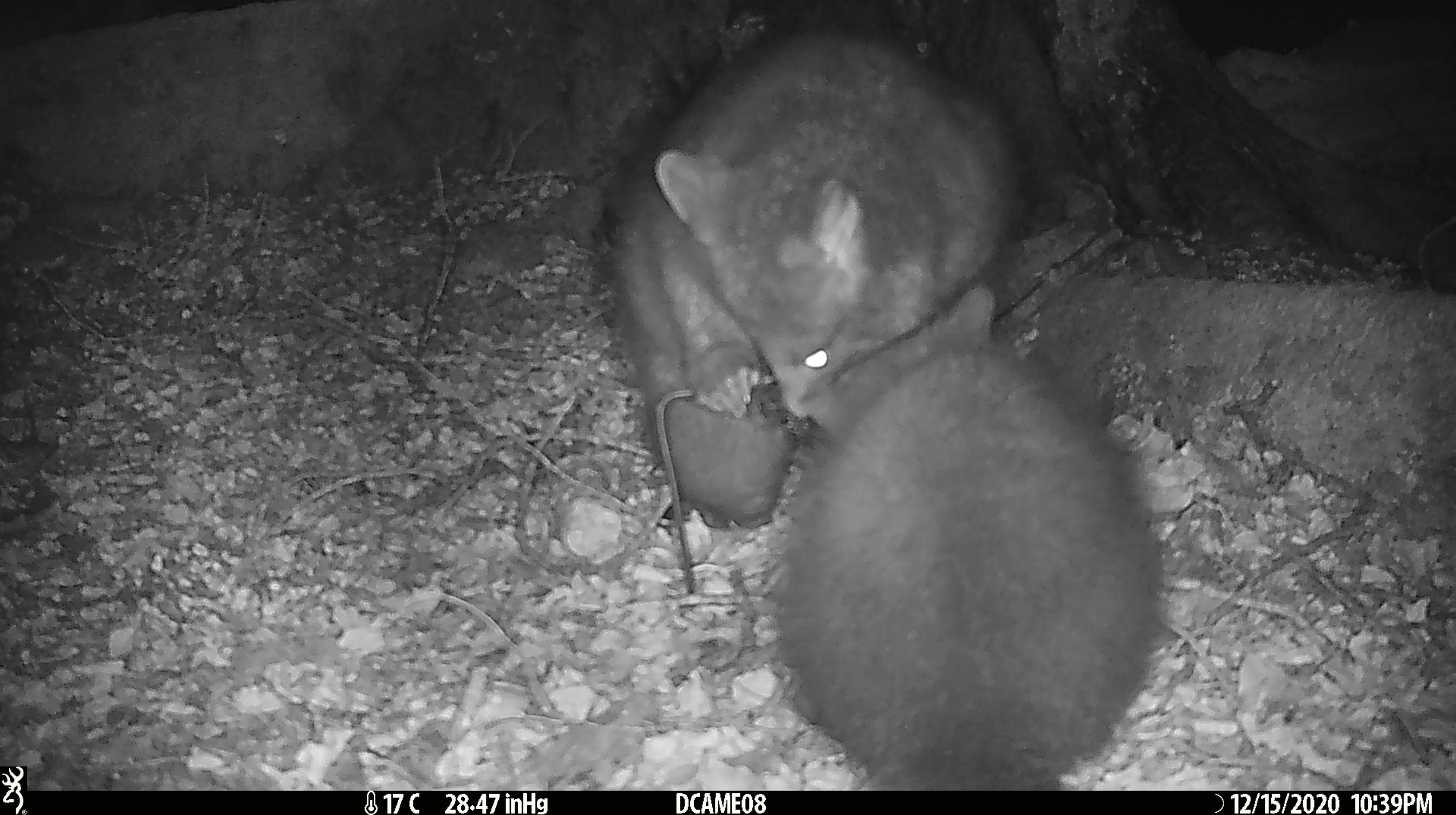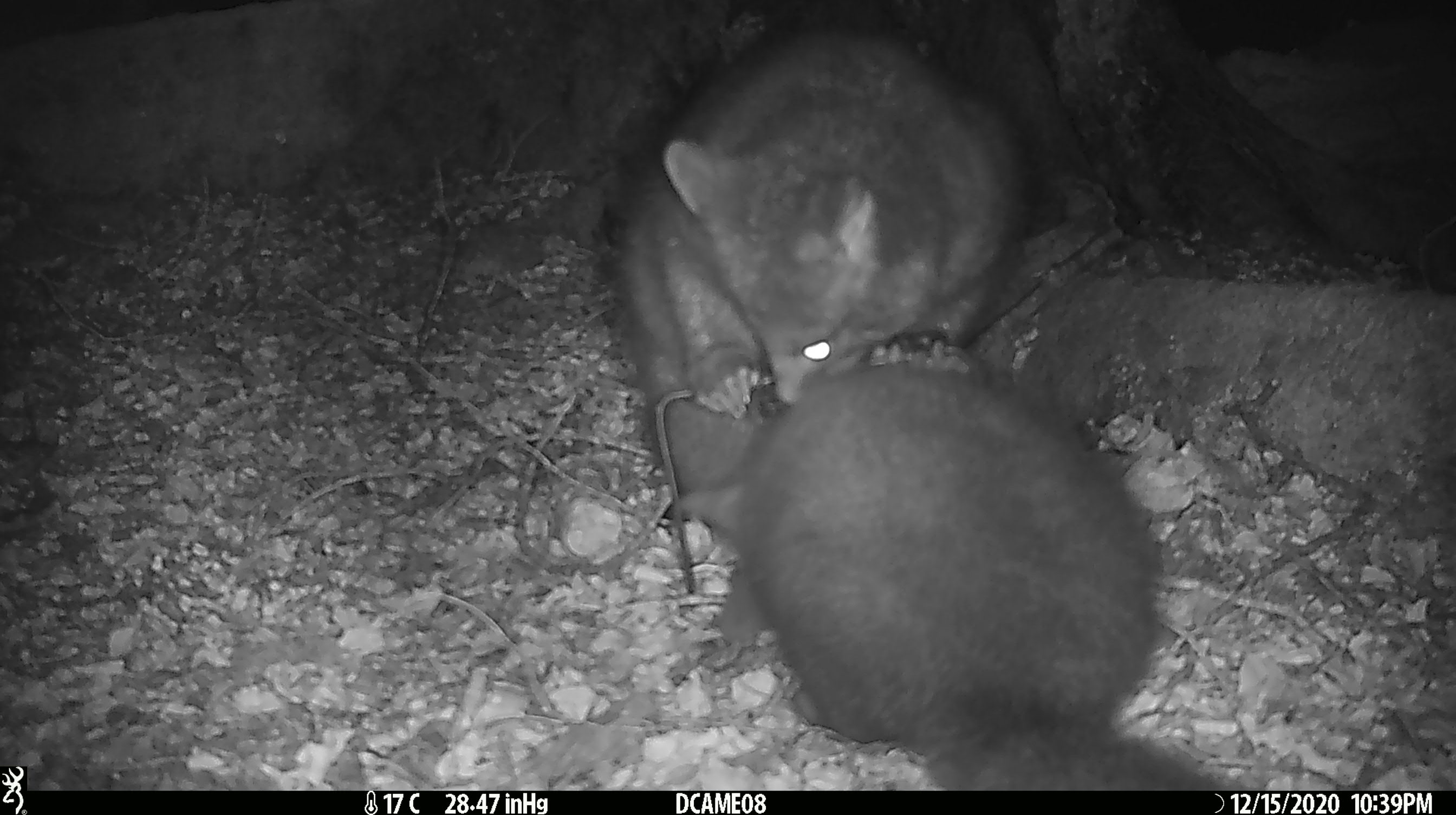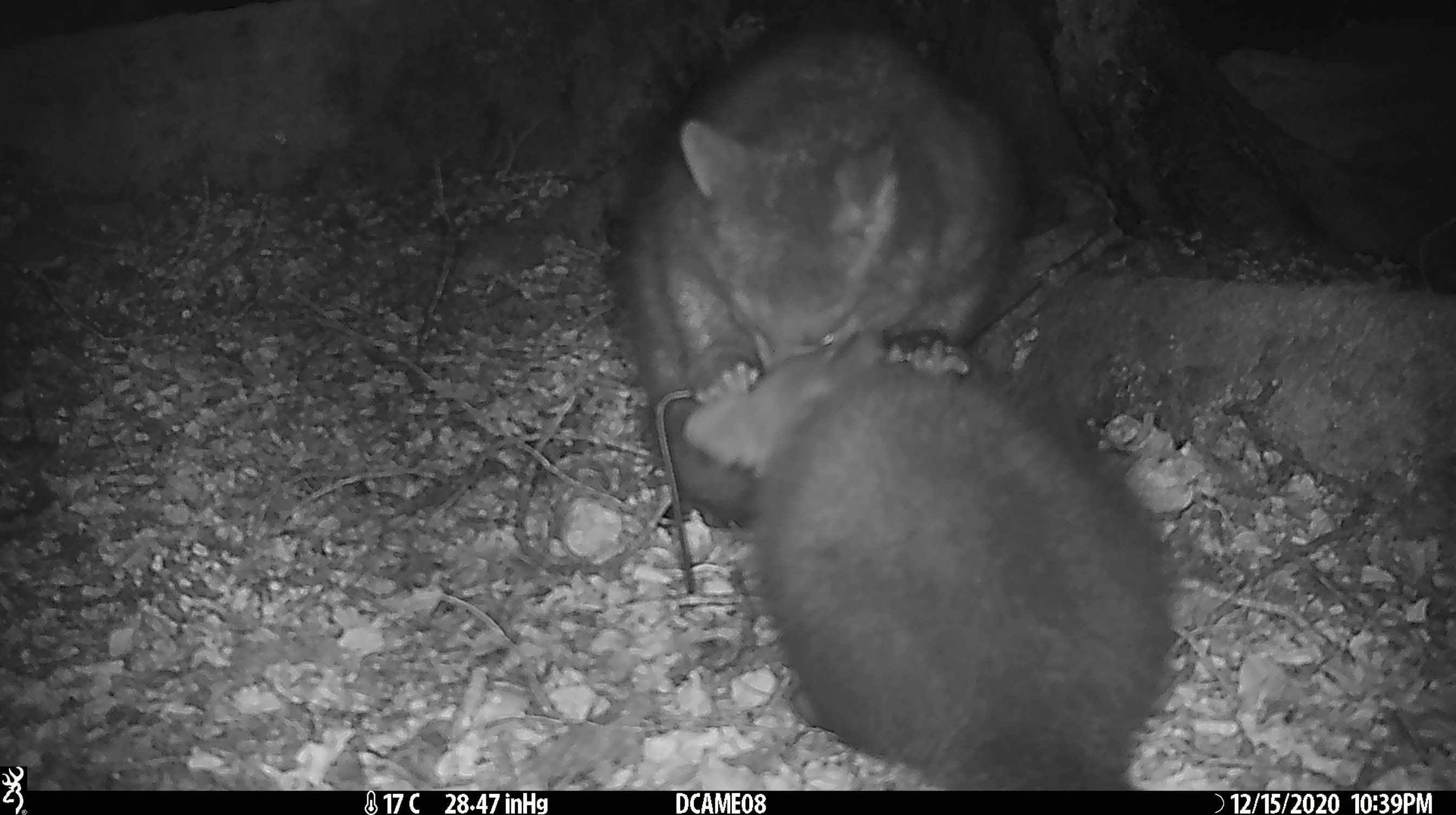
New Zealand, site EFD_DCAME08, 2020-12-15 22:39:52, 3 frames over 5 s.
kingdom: Animalia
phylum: Chordata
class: Mammalia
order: Diprotodontia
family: Phalangeridae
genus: Trichosurus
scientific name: Trichosurus vulpecula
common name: common brushtail possum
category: possum